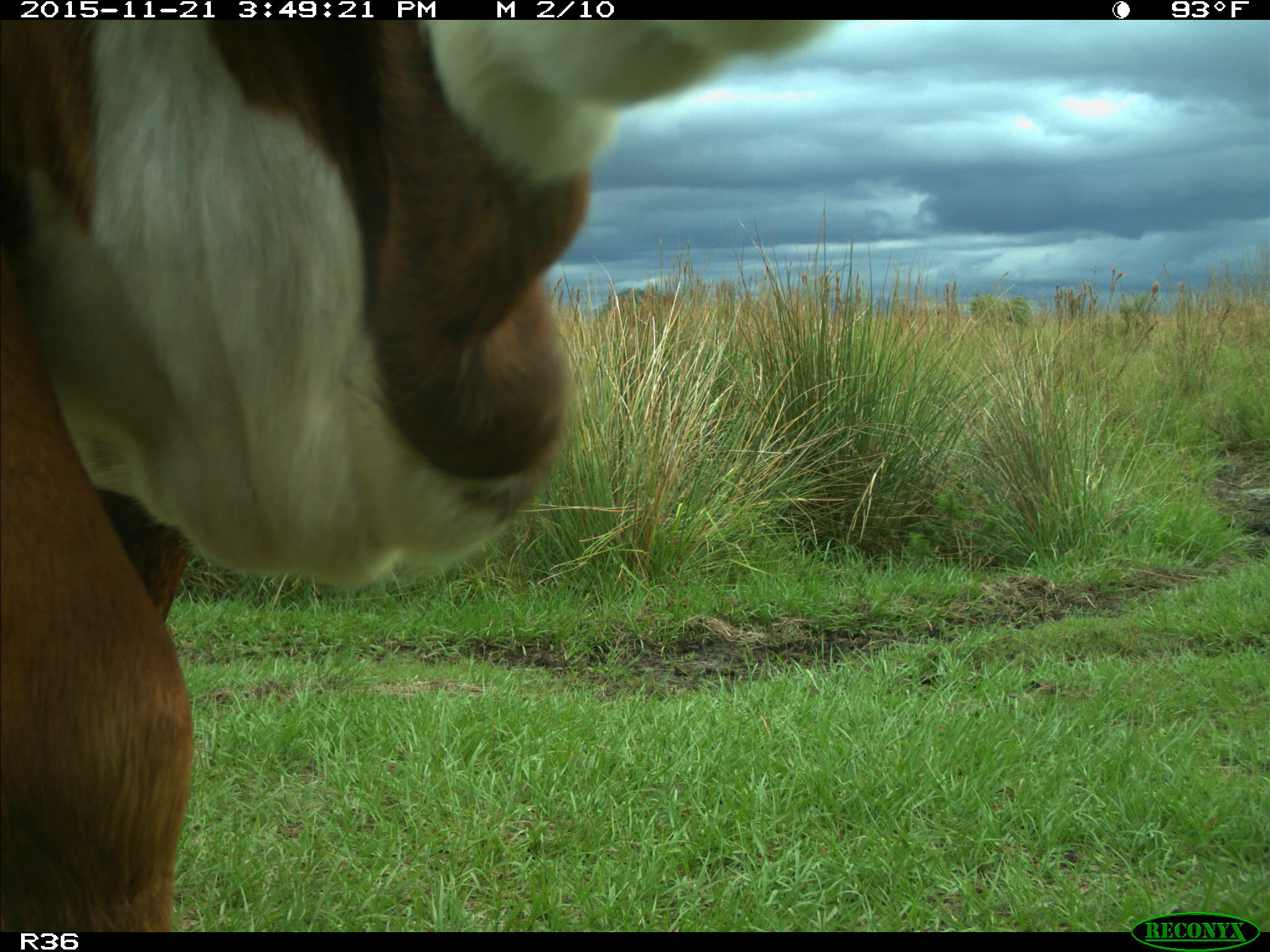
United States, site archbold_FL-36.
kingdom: Animalia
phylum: Chordata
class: Mammalia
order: Artiodactyla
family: Bovidae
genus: Bos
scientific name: Bos taurus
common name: domestic cow